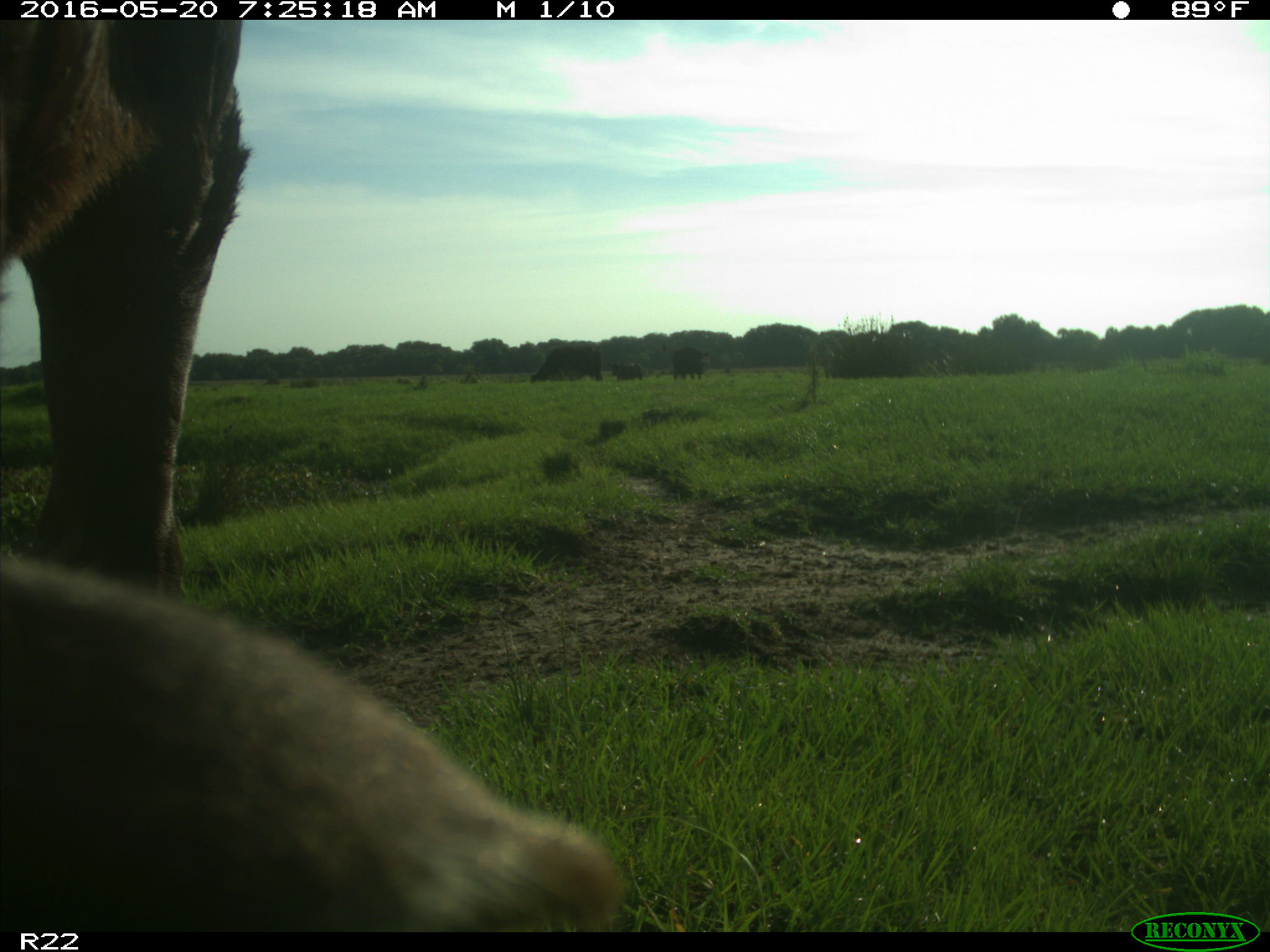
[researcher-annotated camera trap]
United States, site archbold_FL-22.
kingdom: Animalia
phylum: Chordata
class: Mammalia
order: Artiodactyla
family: Bovidae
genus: Bos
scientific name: Bos taurus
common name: domestic cow